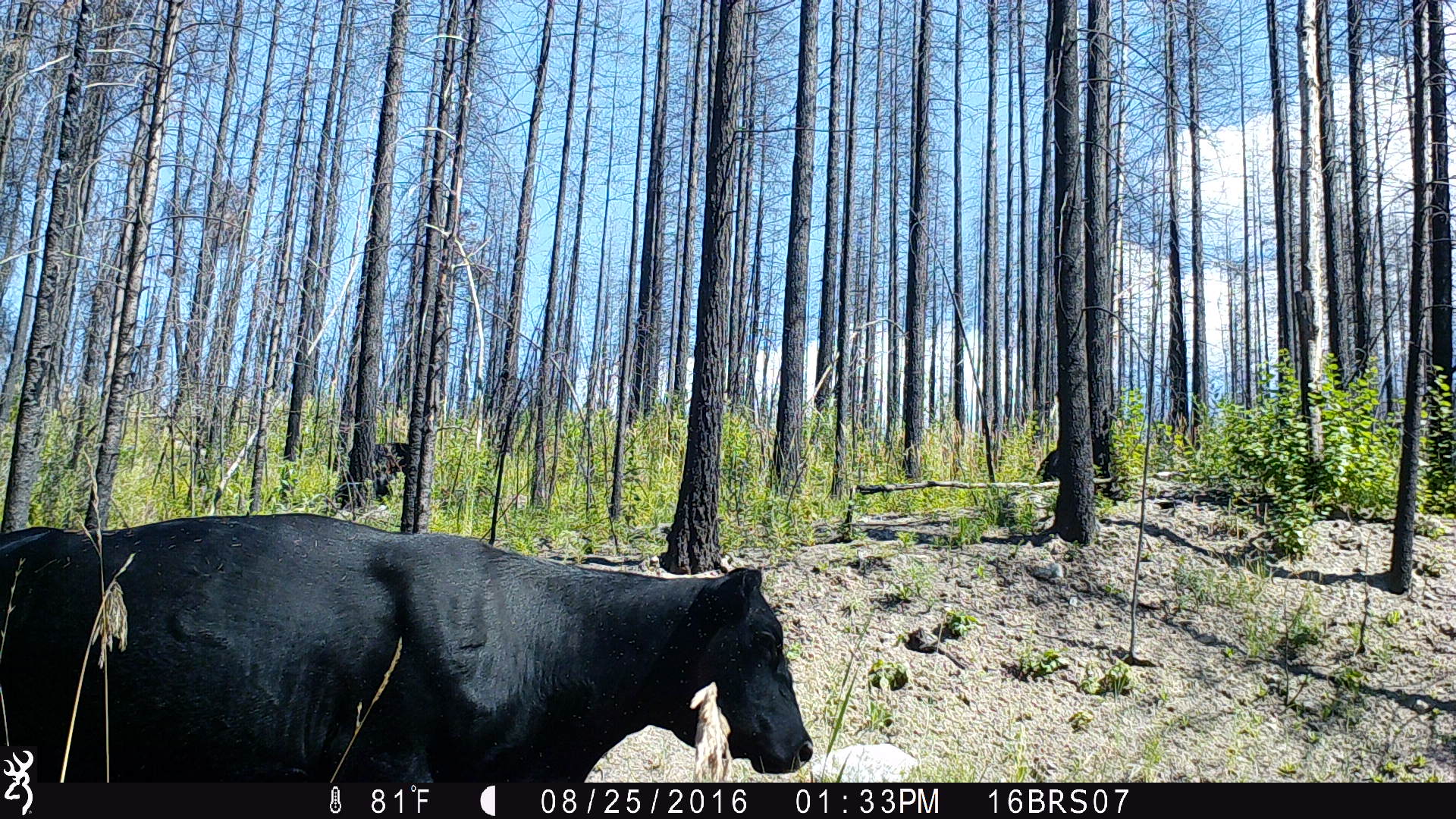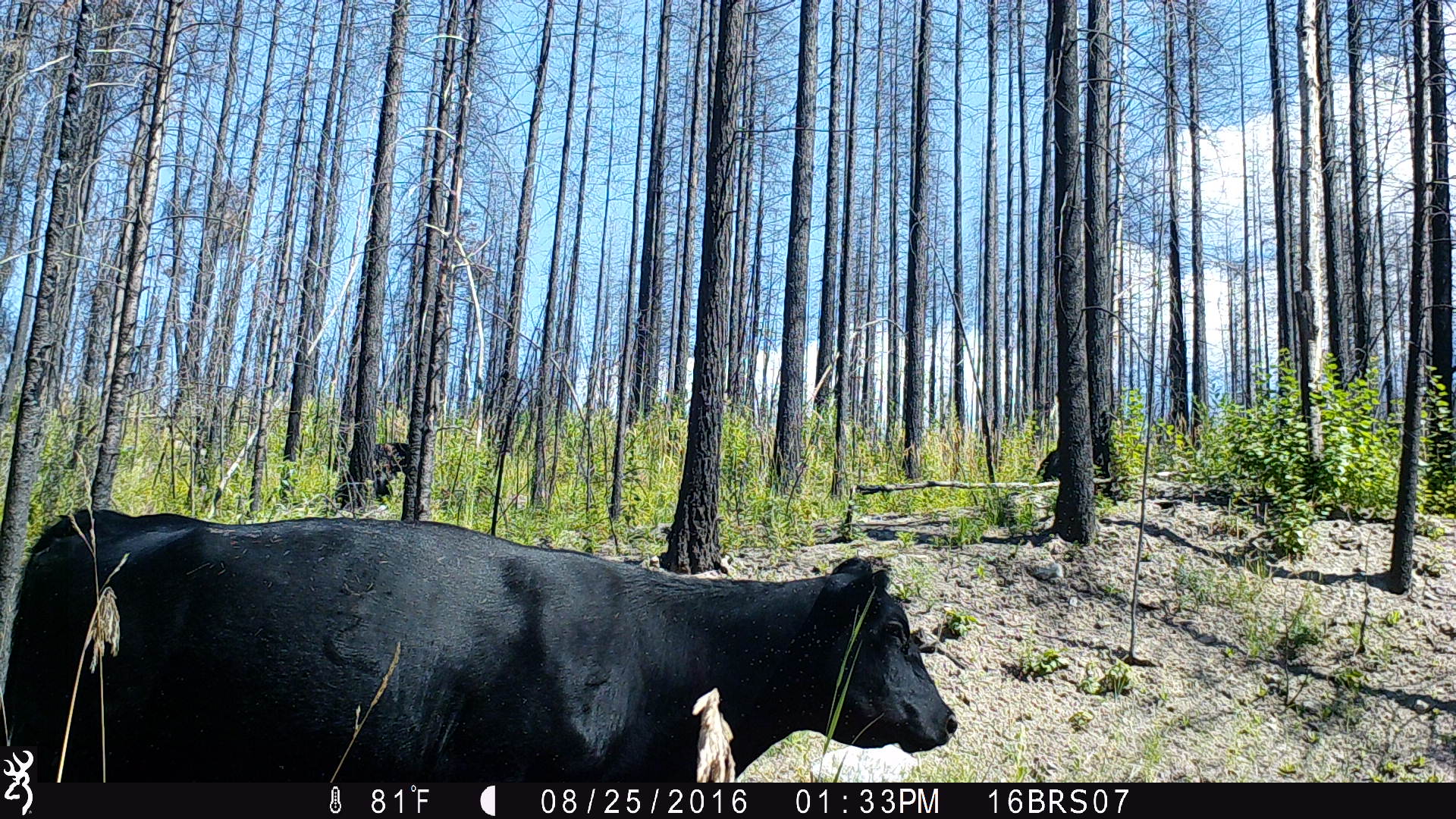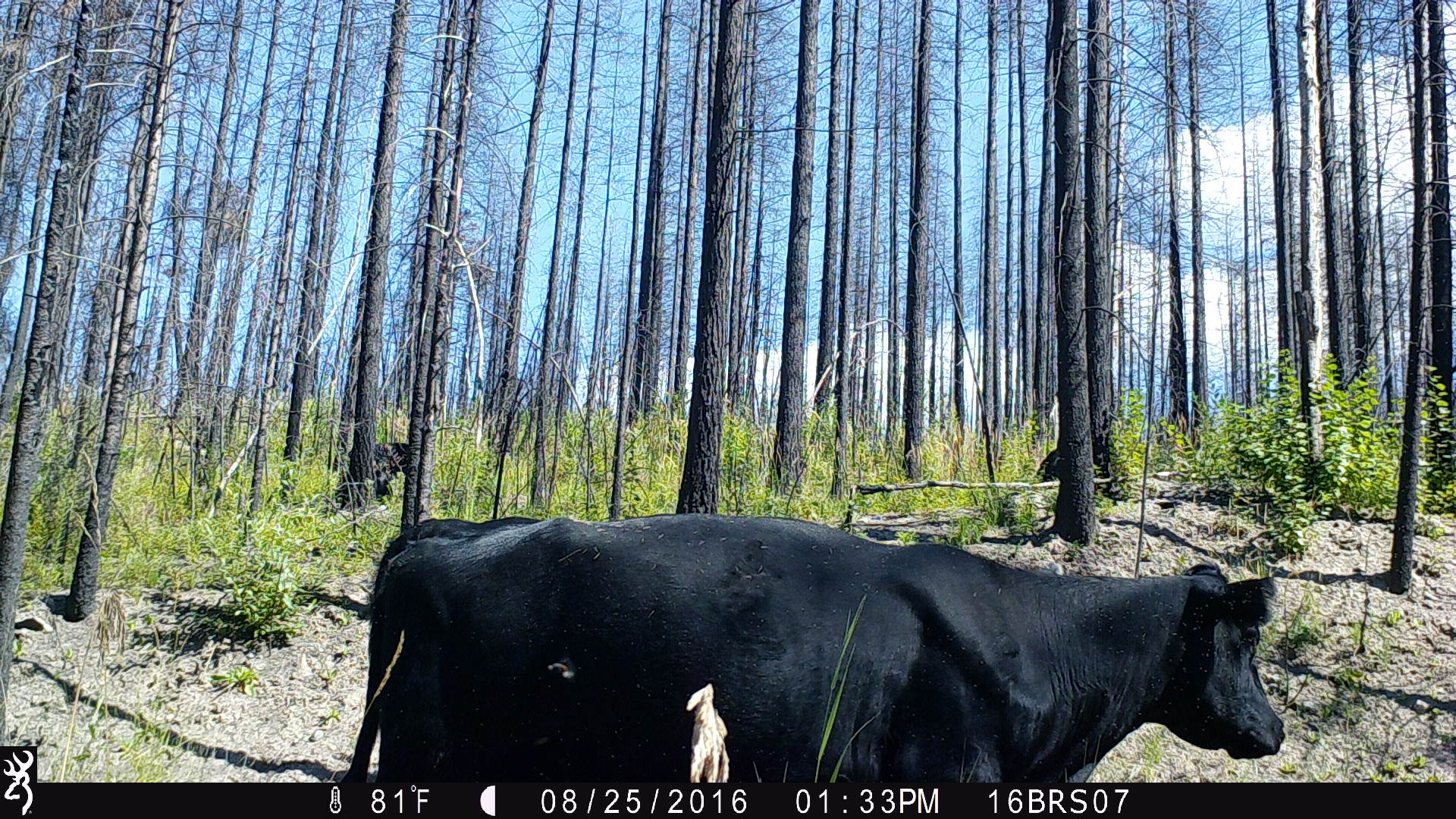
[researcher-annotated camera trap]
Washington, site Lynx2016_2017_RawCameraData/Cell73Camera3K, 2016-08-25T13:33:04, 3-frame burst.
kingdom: Animalia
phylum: Chordata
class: Mammalia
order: Artiodactyla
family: Bovidae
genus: Bos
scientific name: Bos taurus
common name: domestic cattle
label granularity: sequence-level